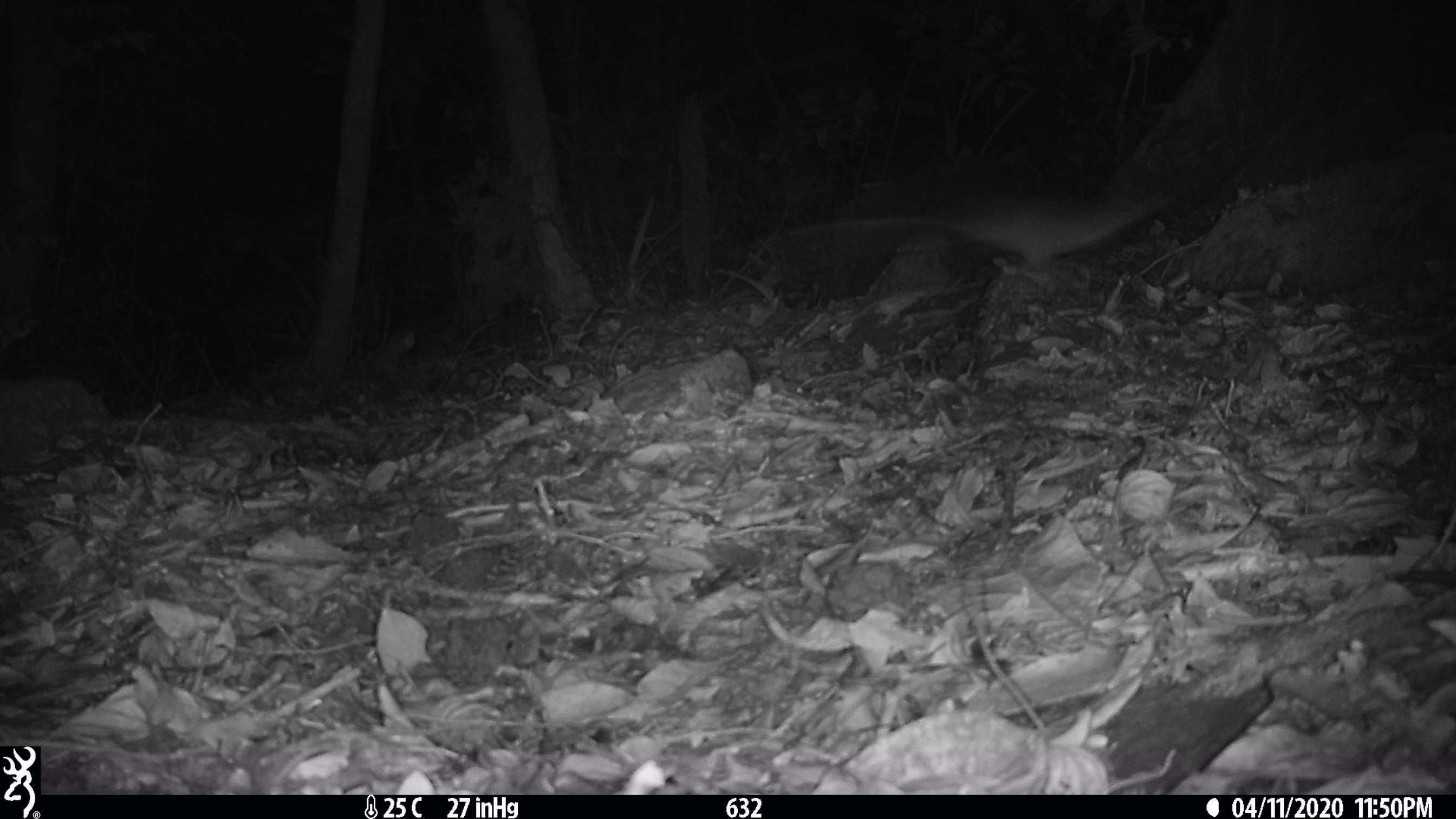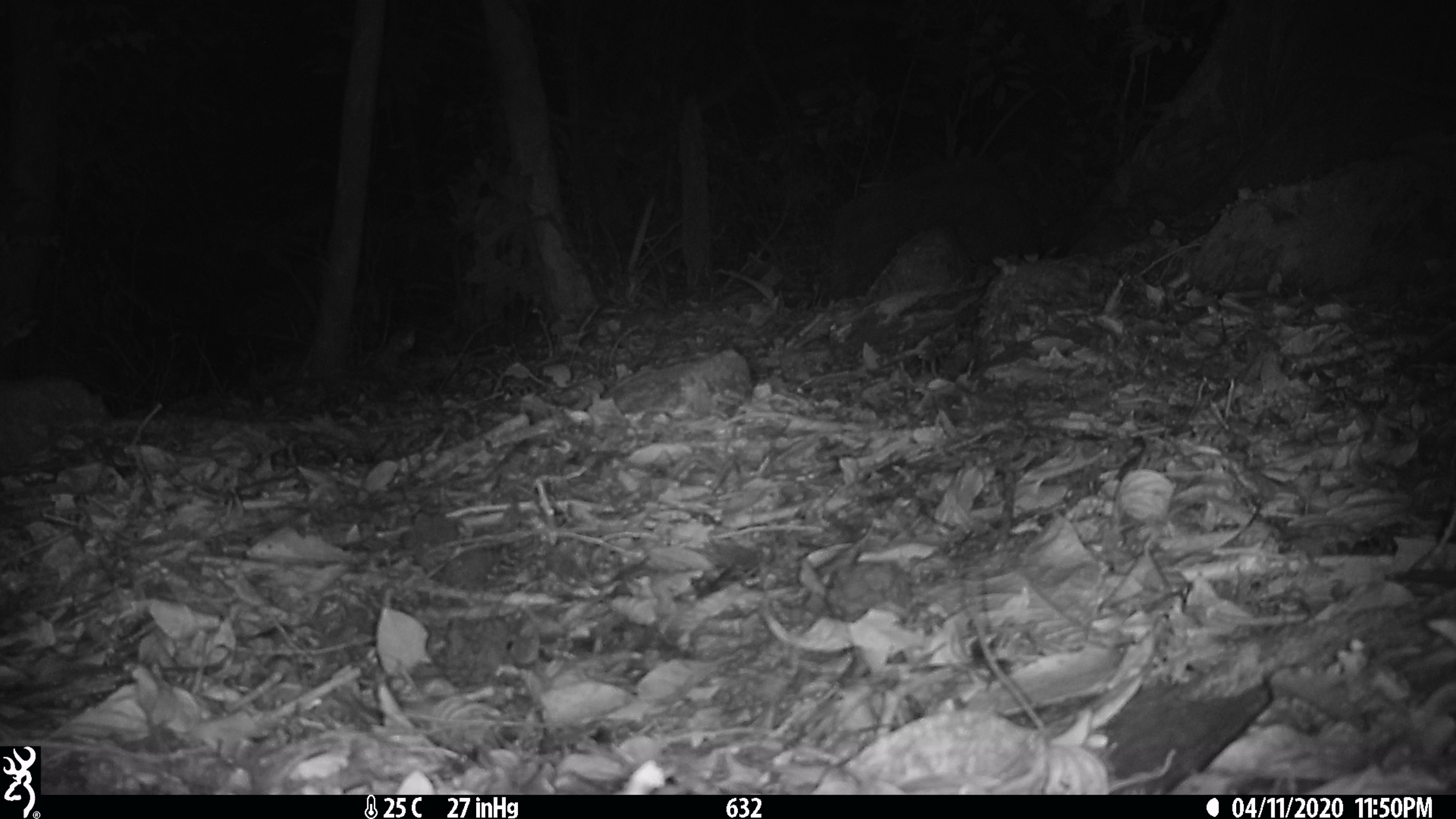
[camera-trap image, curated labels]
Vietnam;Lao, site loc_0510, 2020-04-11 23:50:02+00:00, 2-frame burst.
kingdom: Animalia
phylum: Chordata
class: Mammalia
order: Rodentia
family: Muridae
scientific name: Muridae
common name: old-world mice and rats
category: unidentified murid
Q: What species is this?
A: Unidentified murid (old-world mice and rats) (Muridae).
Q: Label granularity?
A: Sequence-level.